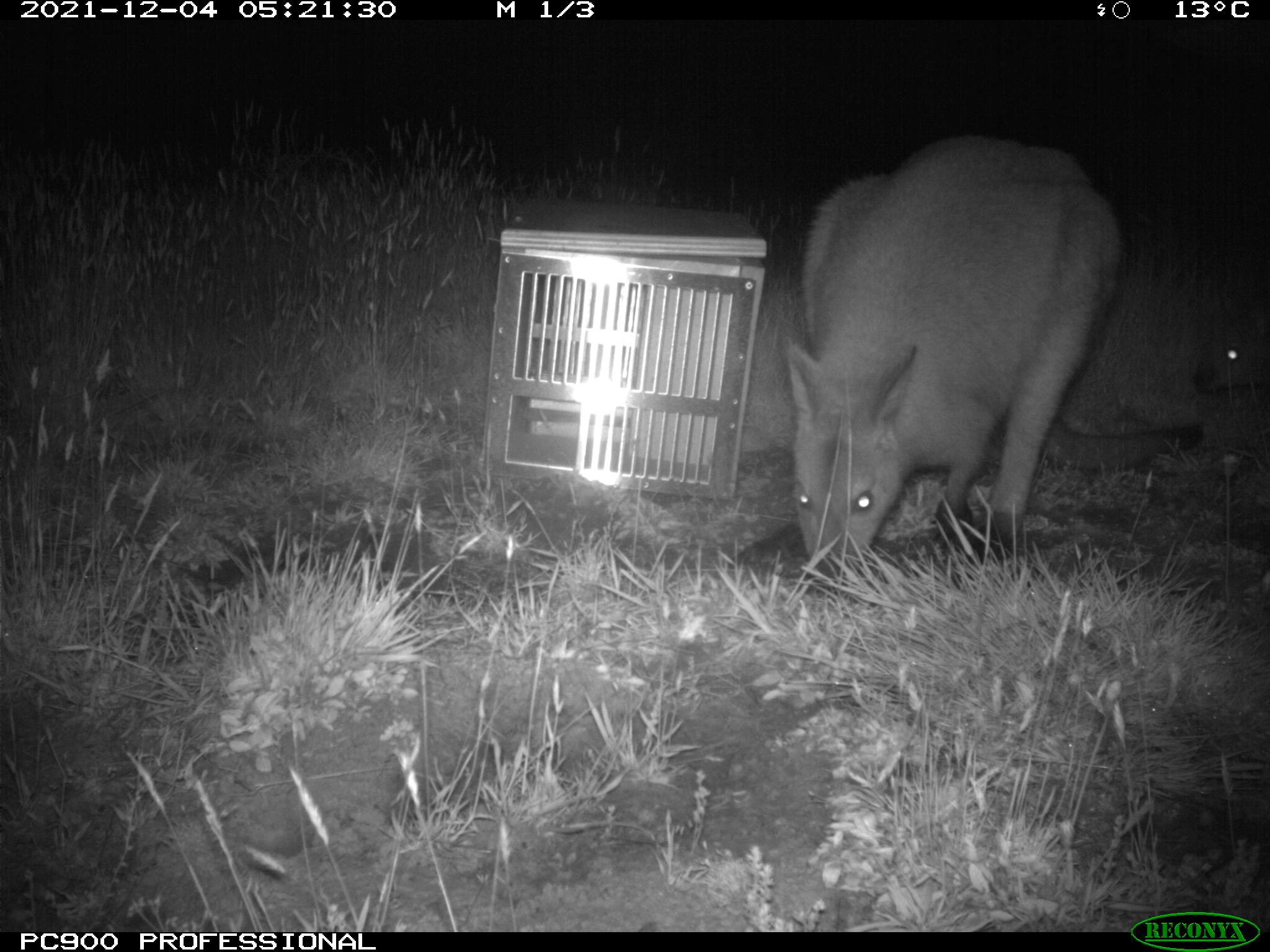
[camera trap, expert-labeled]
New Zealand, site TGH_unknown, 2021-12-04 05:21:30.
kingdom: Animalia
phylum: Chordata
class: Mammalia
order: Diprotodontia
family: Macropodidae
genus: Notamacropus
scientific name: Notamacropus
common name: wallaby